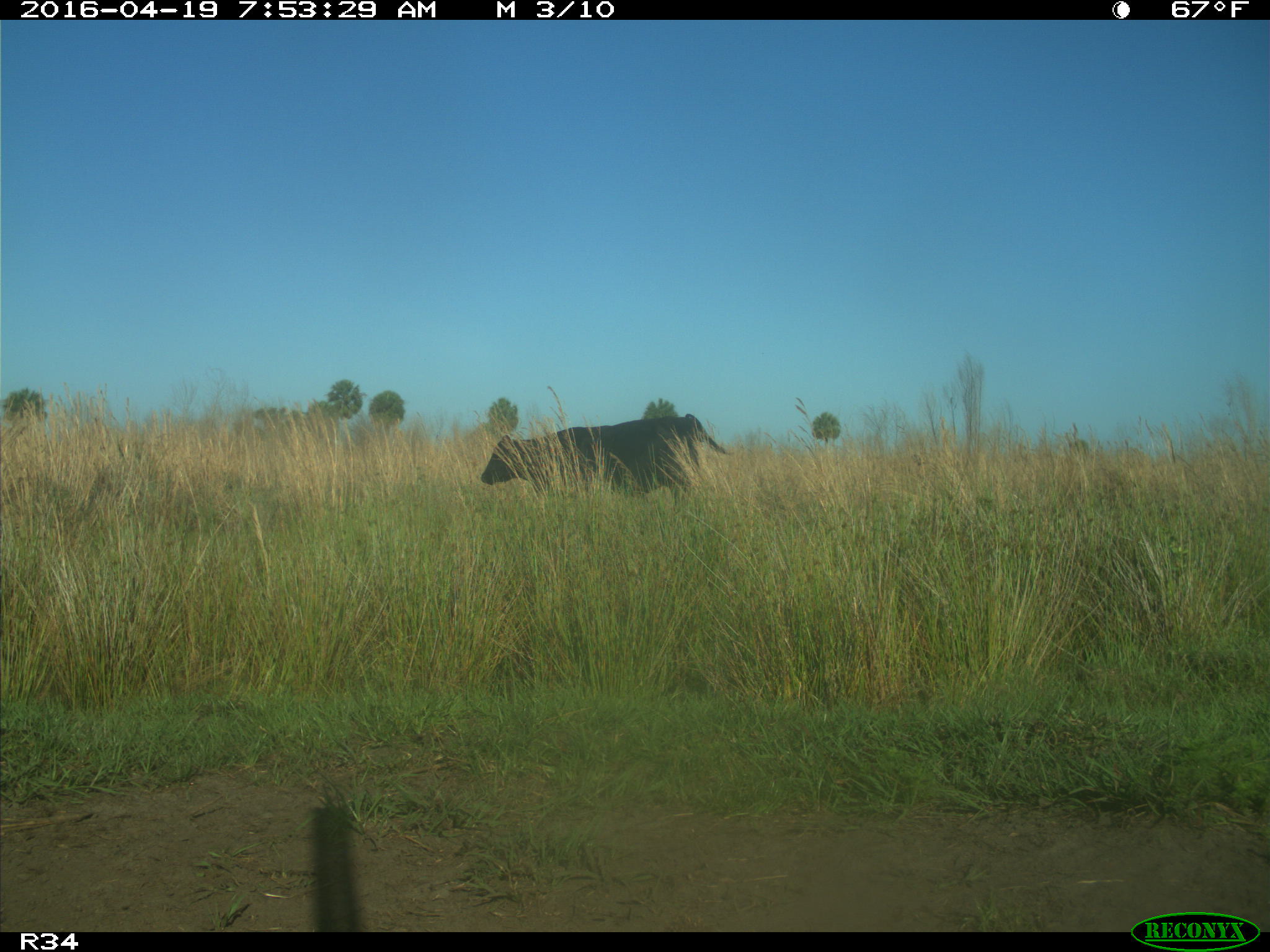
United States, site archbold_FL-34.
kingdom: Animalia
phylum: Chordata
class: Mammalia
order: Artiodactyla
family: Bovidae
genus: Bos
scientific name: Bos taurus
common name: domestic cow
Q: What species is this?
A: Bos taurus (domestic cow).